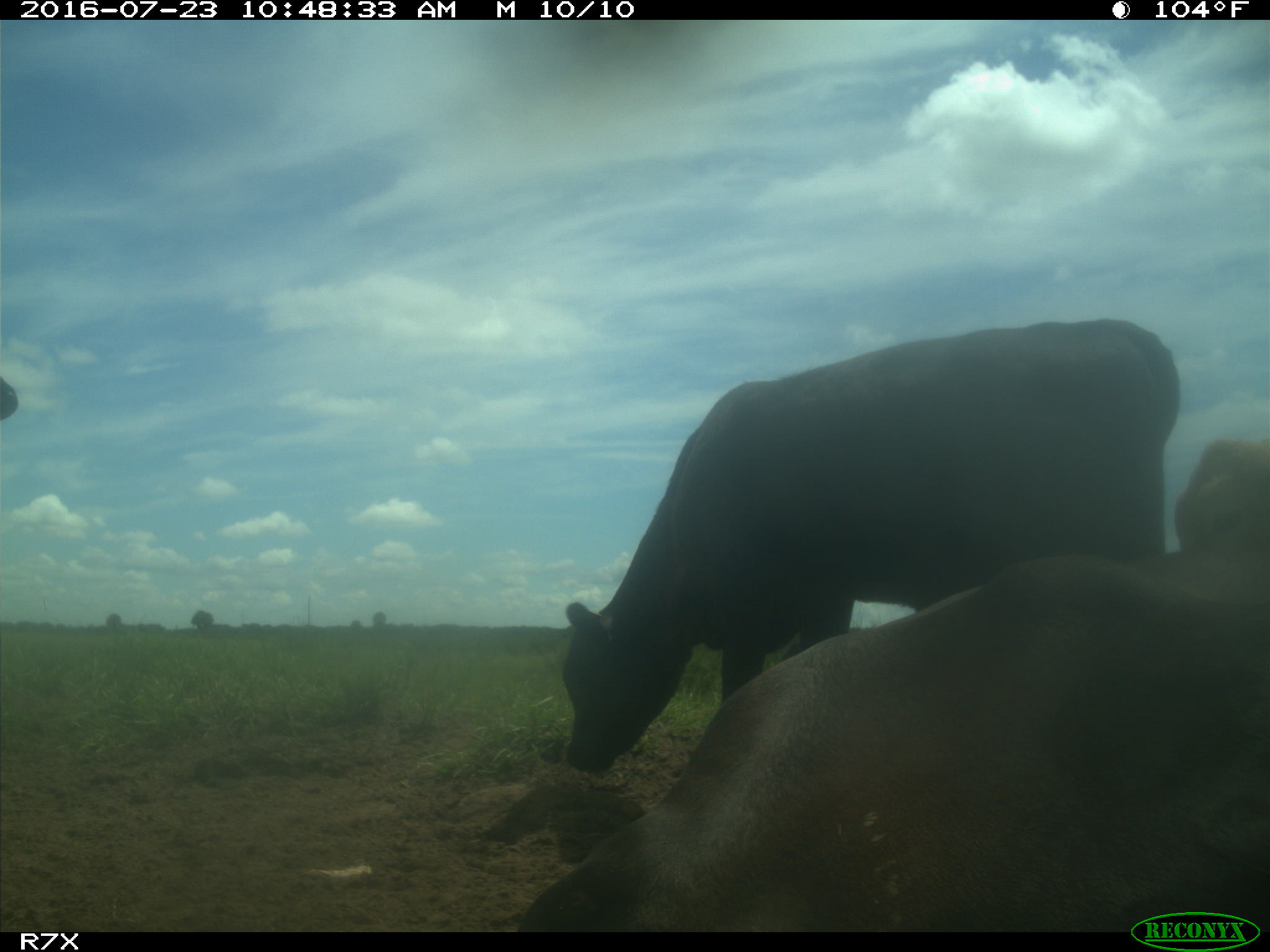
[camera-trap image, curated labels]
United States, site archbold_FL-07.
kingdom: Animalia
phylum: Chordata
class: Mammalia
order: Artiodactyla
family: Bovidae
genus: Bos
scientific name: Bos taurus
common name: domestic cow